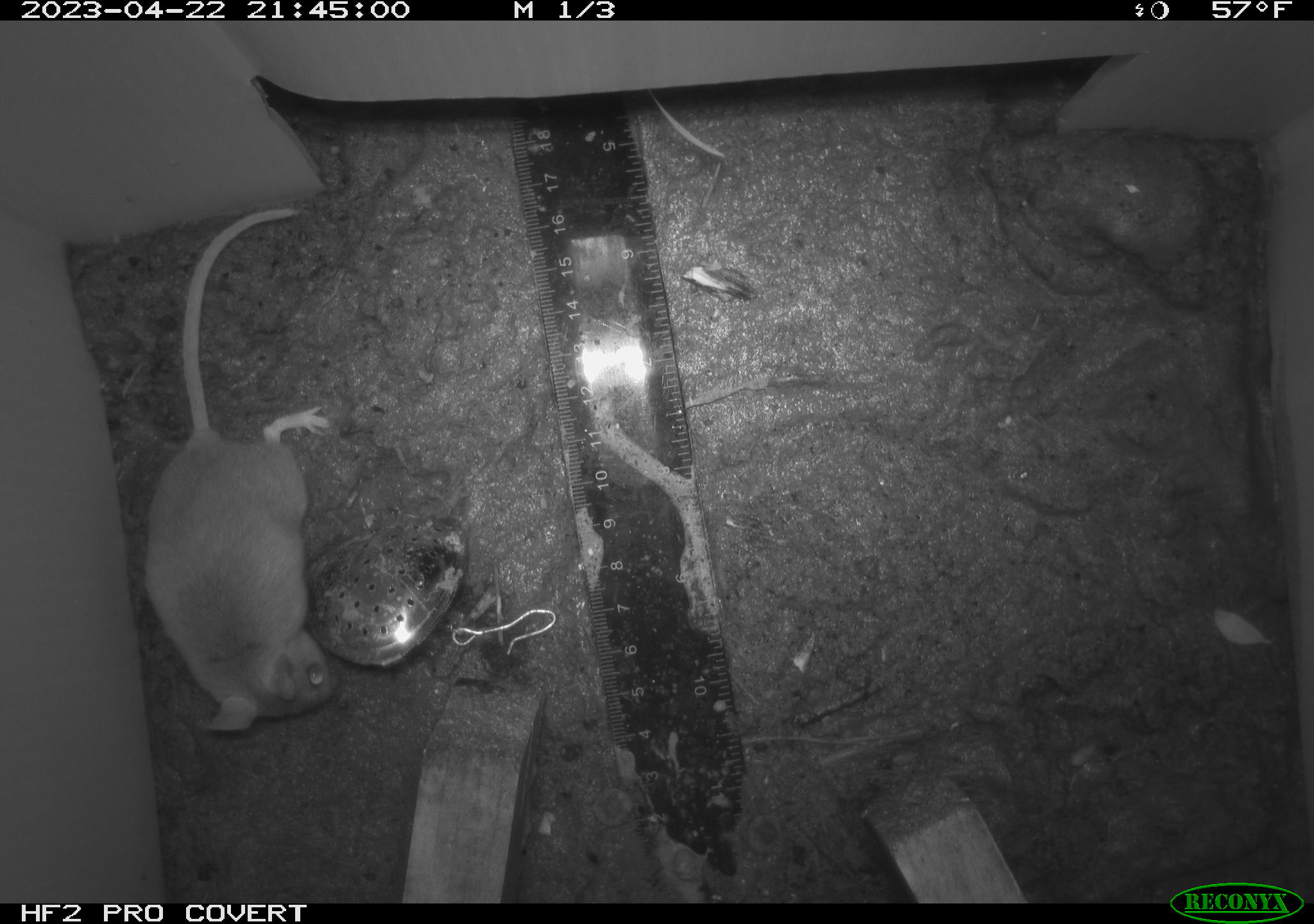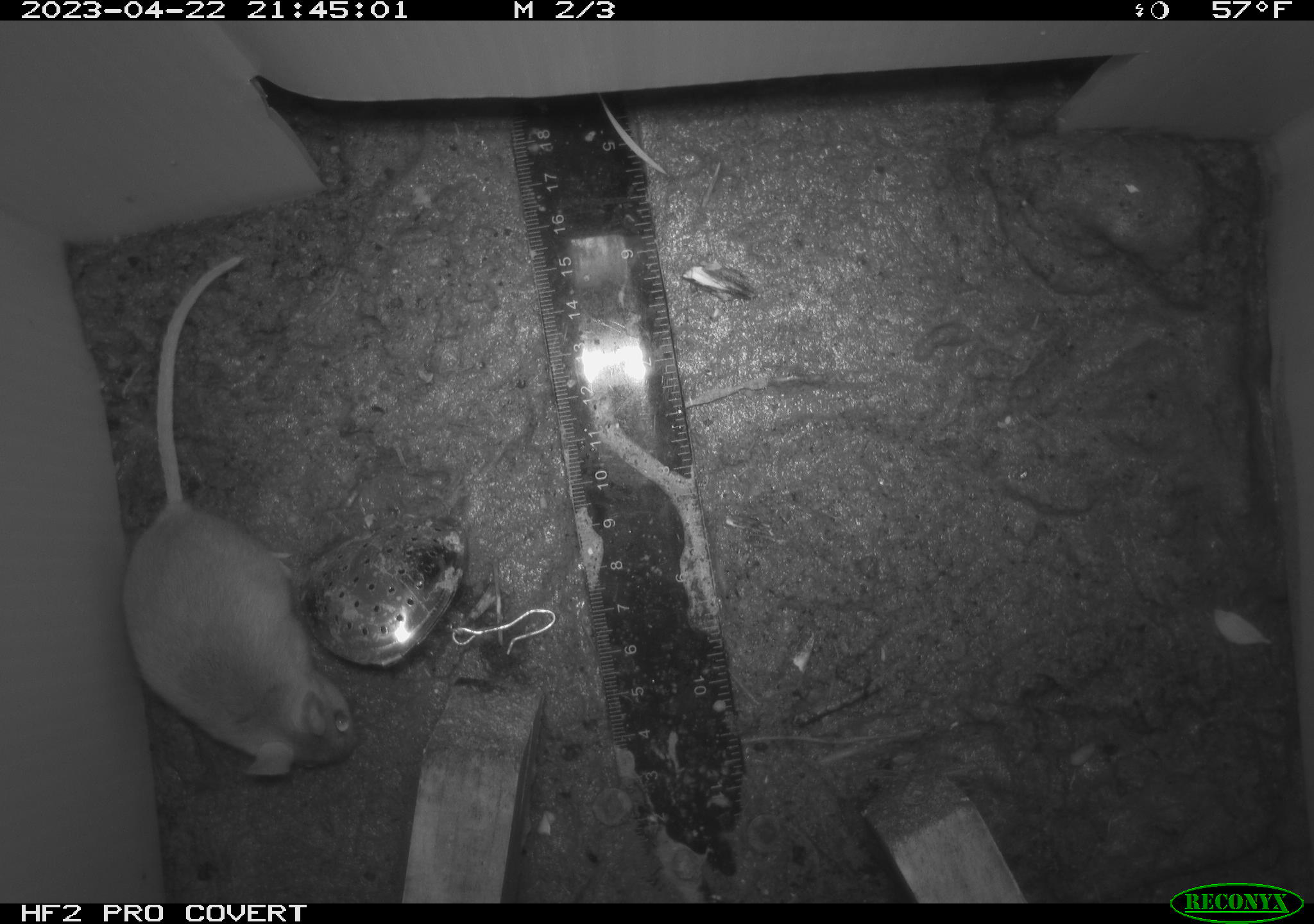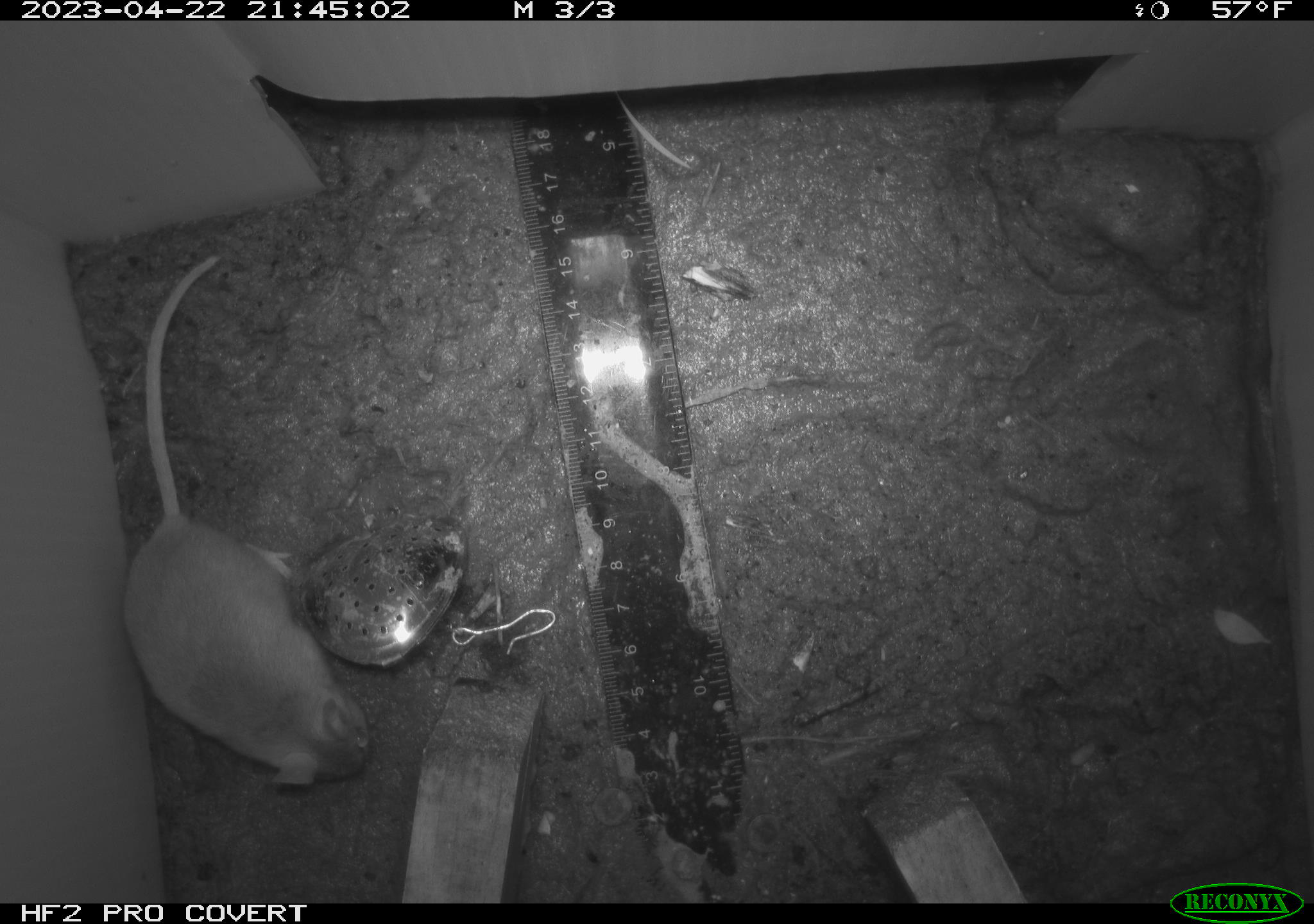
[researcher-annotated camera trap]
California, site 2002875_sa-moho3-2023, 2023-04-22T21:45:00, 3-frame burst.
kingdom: Animalia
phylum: Chordata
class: Mammalia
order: Rodentia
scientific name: Rodentia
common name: mouse species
Mouse species (Rodentia).